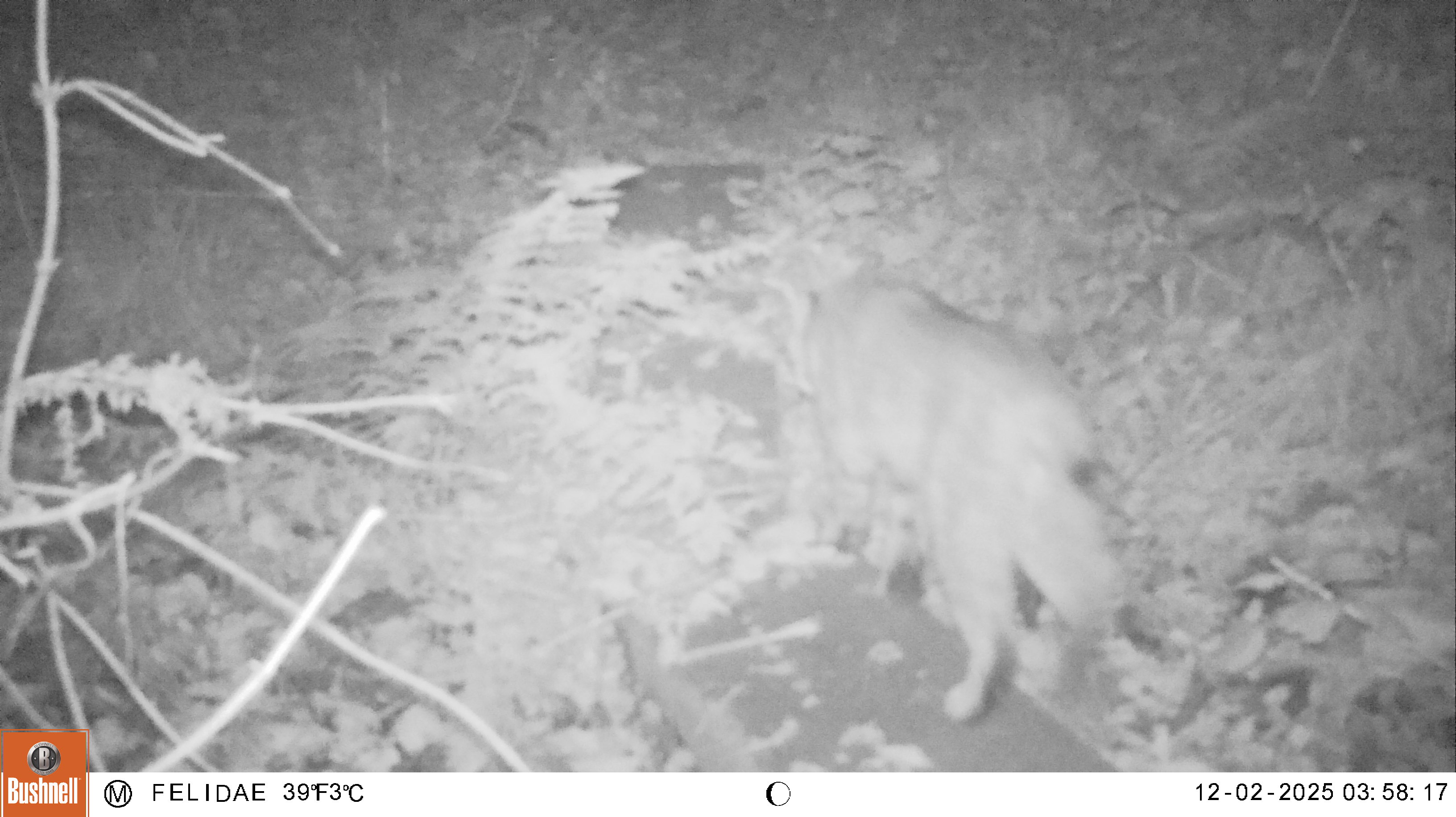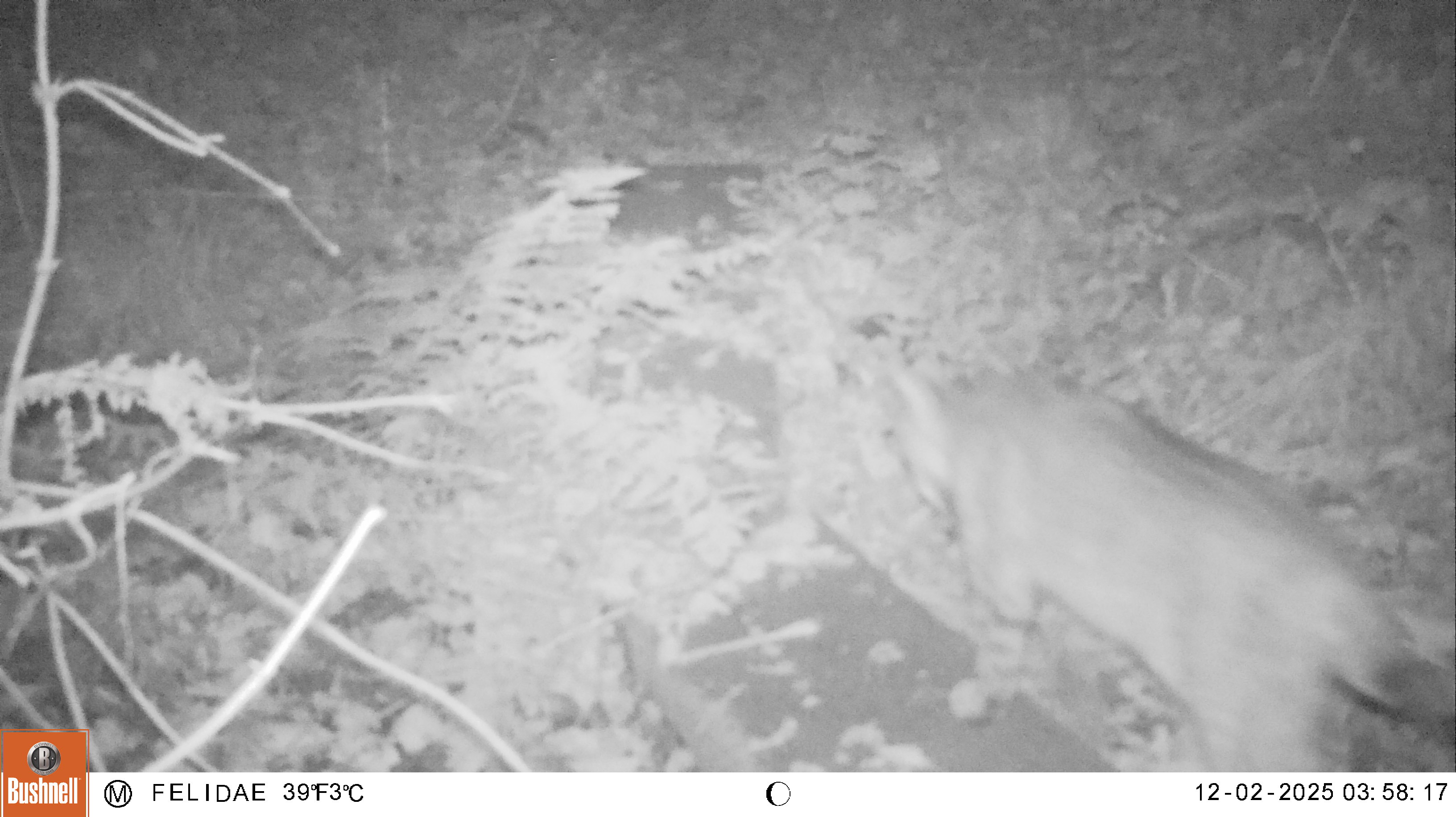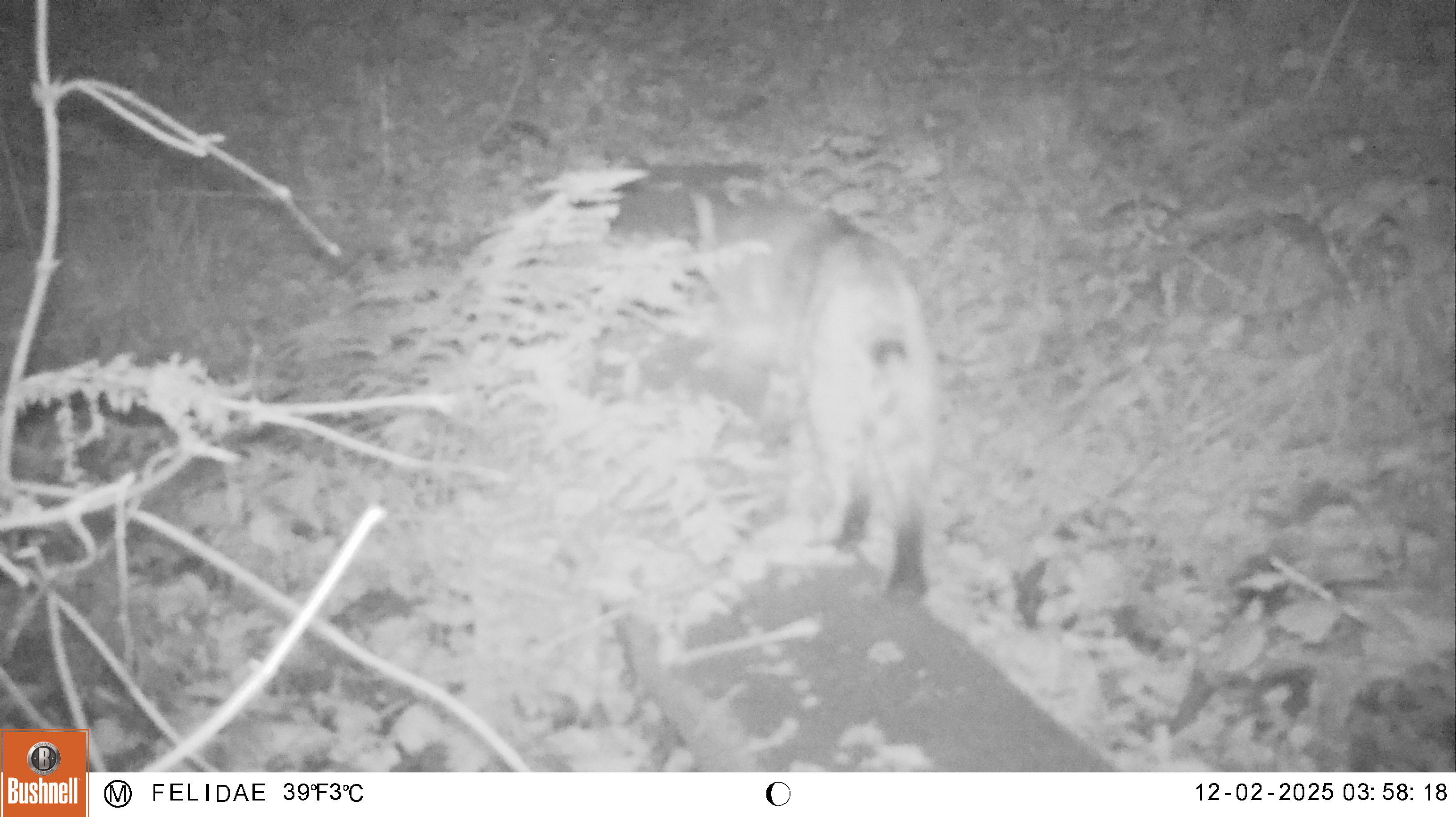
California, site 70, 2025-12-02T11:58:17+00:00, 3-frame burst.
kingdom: Animalia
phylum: Chordata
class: Mammalia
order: Carnivora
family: Felidae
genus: Lynx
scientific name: Lynx rufus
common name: bobcat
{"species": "bobcat (Lynx rufus)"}